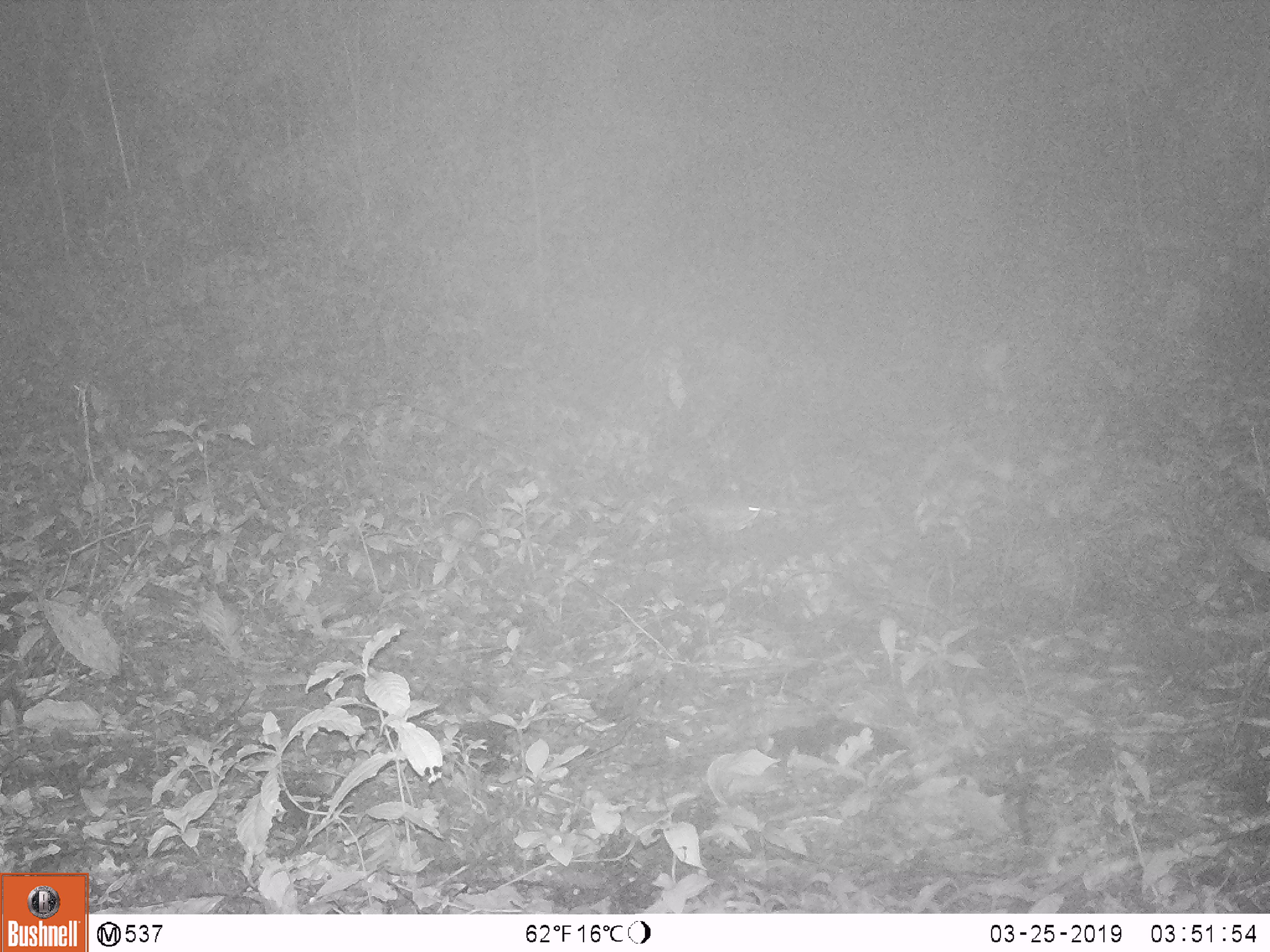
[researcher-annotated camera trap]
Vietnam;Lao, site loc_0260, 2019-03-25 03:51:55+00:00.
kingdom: Animalia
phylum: Chordata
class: Mammalia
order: Rodentia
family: Muridae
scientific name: Muridae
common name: old-world mice and rats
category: unidentified murid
Unidentified murid (old-world mice and rats) (Muridae). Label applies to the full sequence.